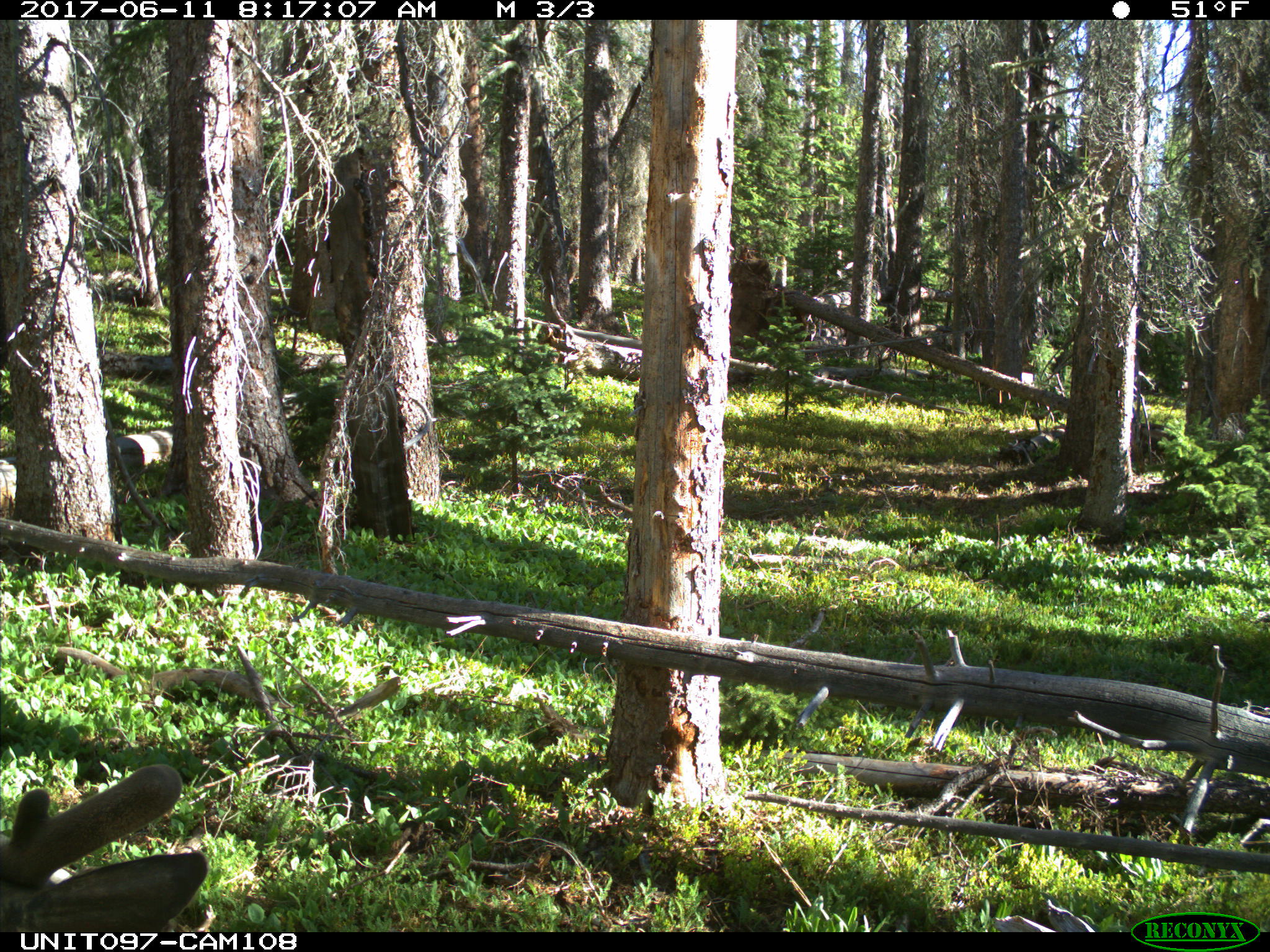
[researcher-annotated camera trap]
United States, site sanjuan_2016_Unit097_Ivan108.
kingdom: Animalia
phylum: Chordata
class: Mammalia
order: Artiodactyla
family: Cervidae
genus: Odocoileus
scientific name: Odocoileus hemionus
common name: mule deer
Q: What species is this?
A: Odocoileus hemionus (mule deer).